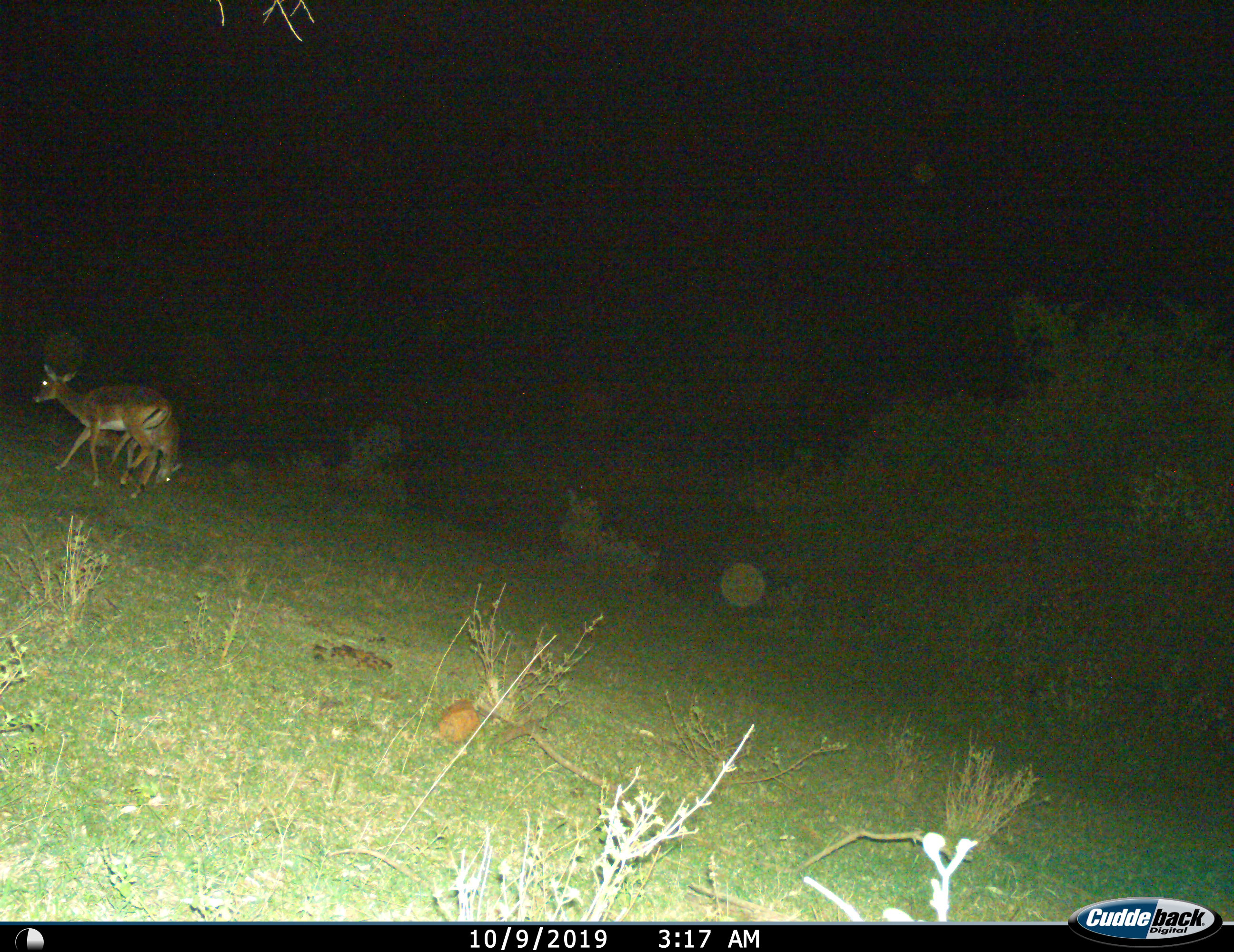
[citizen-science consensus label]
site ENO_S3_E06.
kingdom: Animalia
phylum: Chordata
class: Mammalia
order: Artiodactyla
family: Bovidae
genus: Aepyceros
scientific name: Aepyceros melampus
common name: impala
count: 2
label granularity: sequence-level